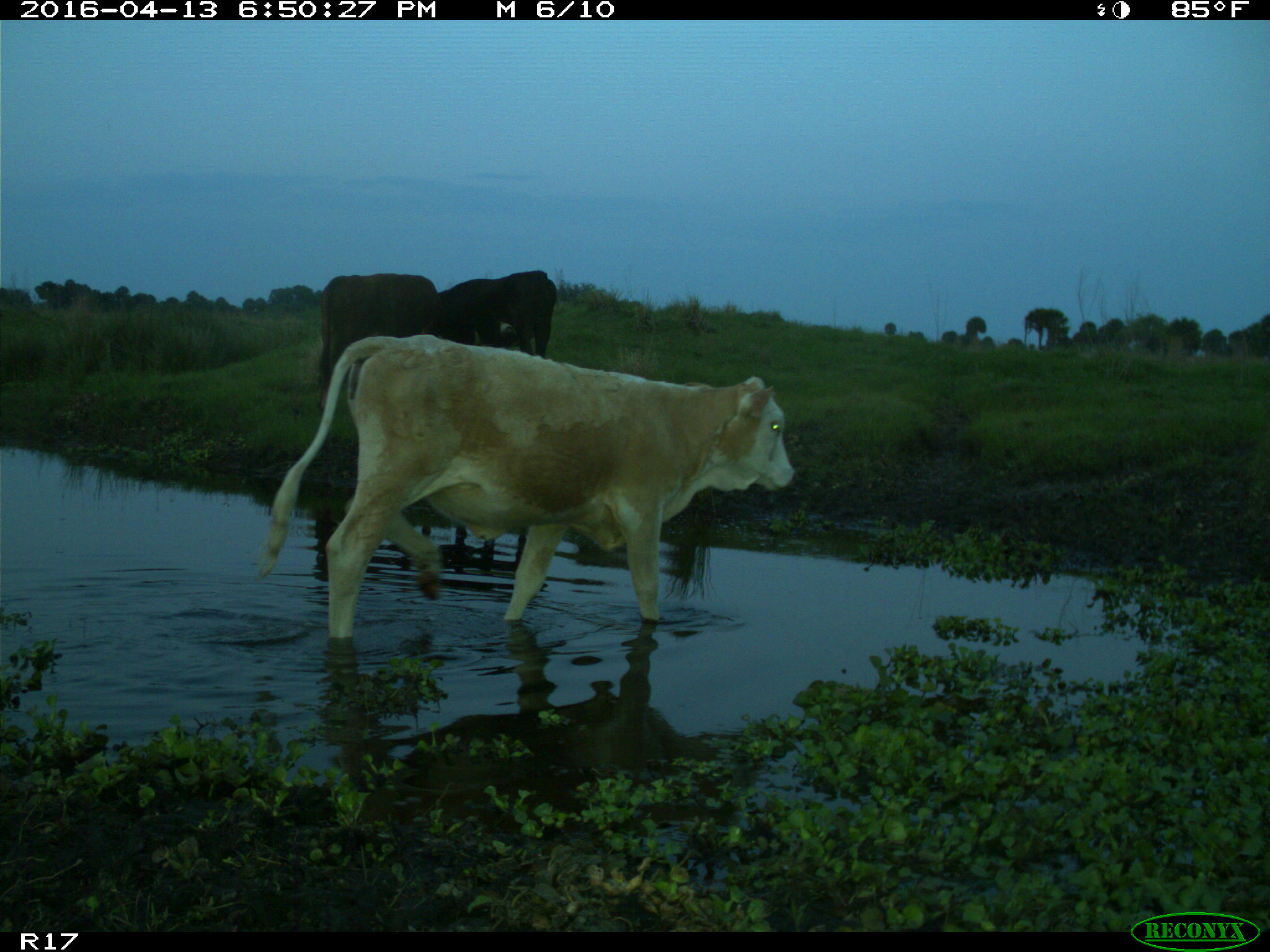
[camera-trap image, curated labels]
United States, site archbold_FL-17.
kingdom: Animalia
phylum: Chordata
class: Mammalia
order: Artiodactyla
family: Bovidae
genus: Bos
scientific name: Bos taurus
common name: domestic cow